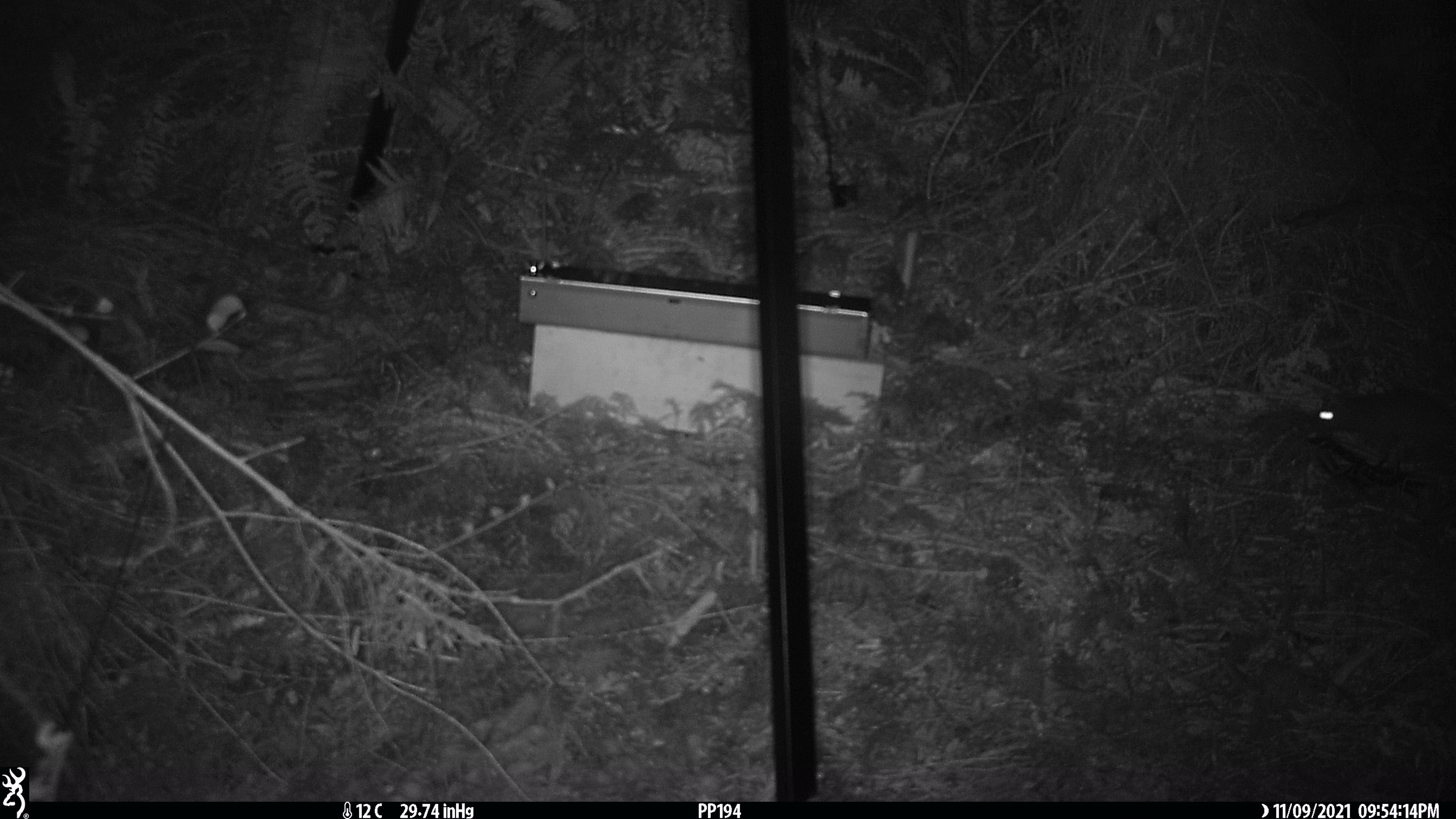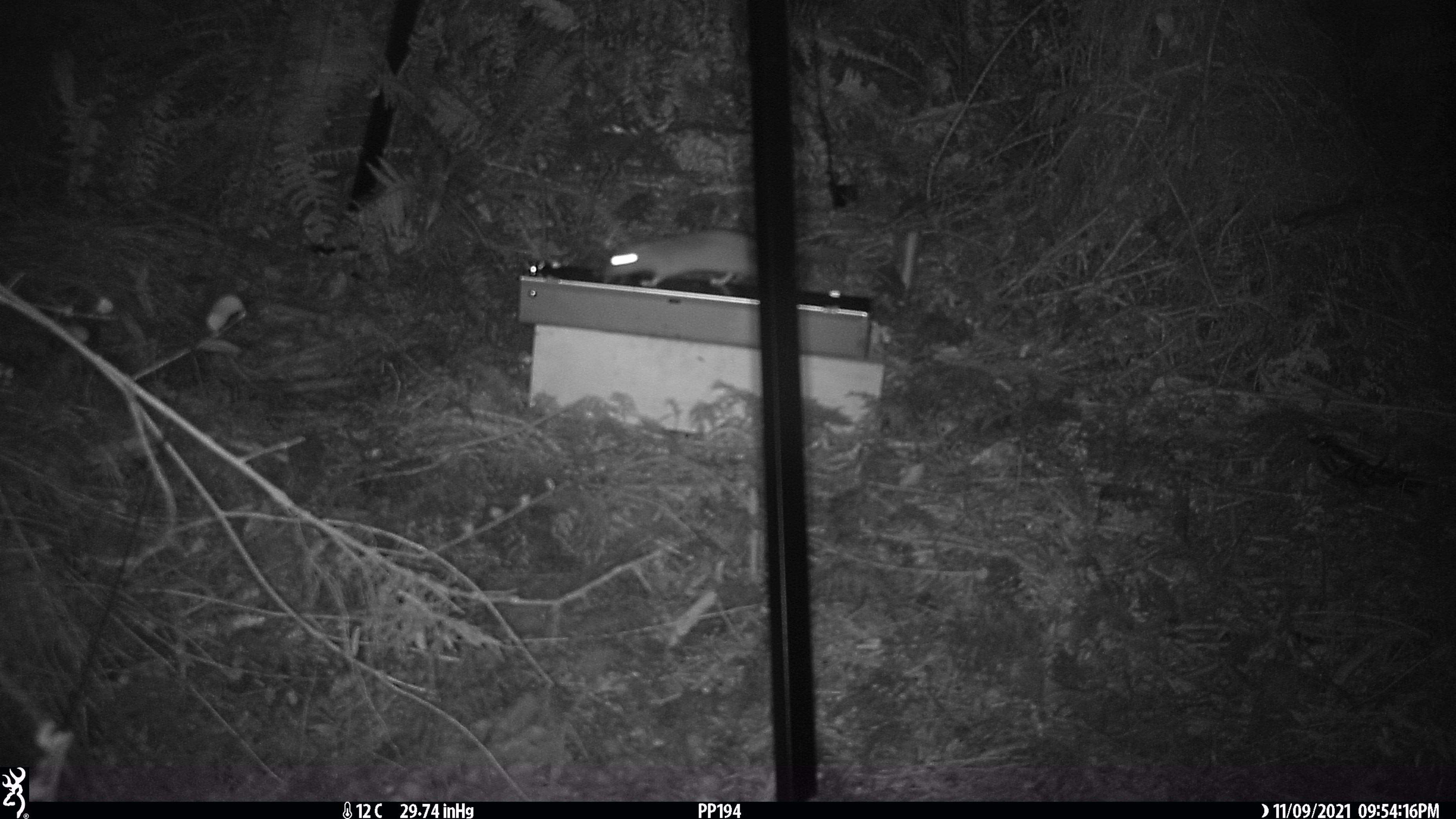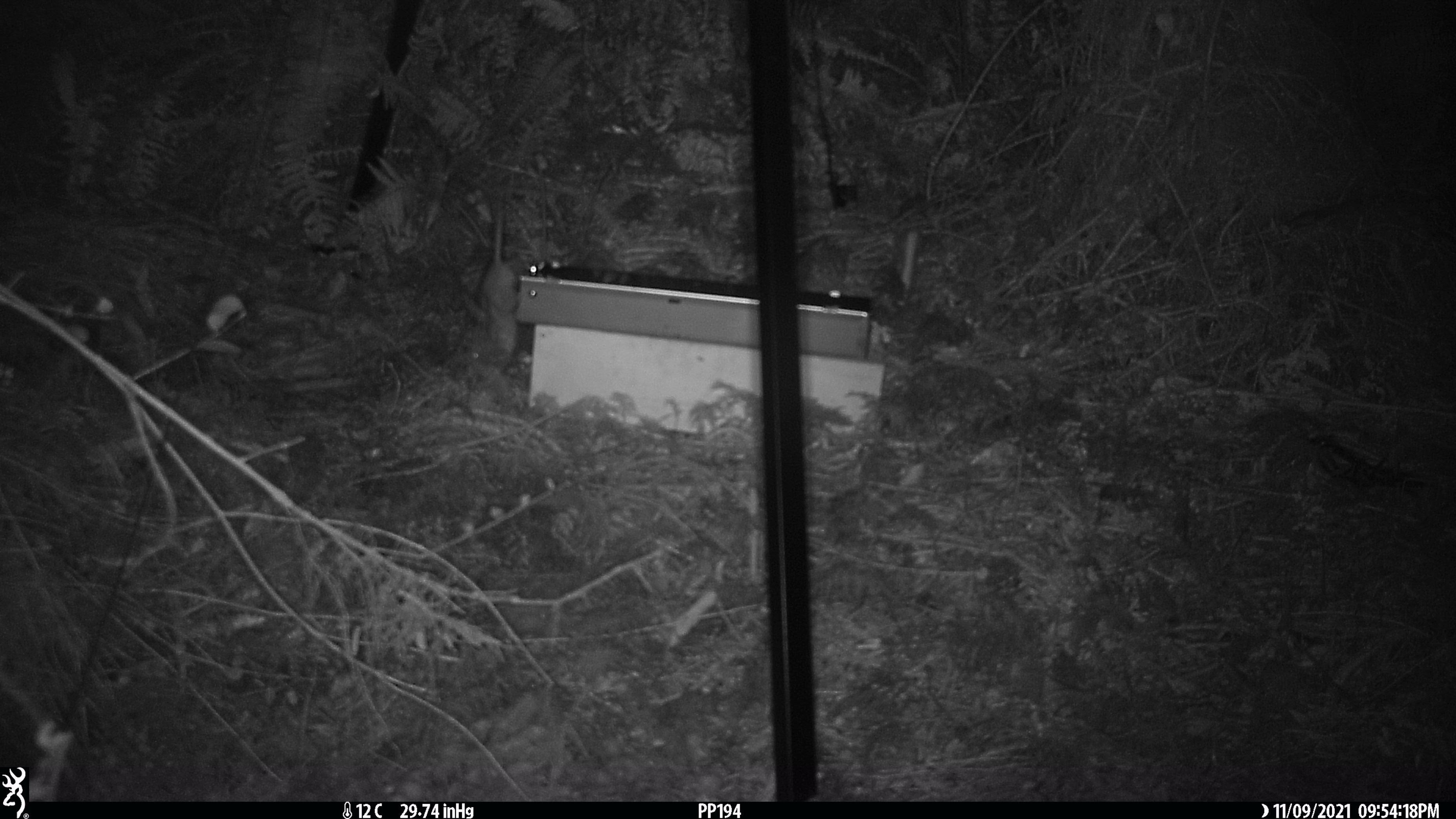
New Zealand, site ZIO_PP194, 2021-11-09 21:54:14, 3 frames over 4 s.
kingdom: Animalia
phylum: Chordata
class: Mammalia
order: Rodentia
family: Muridae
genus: Rattus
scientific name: Rattus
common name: rat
Rat (Rattus).